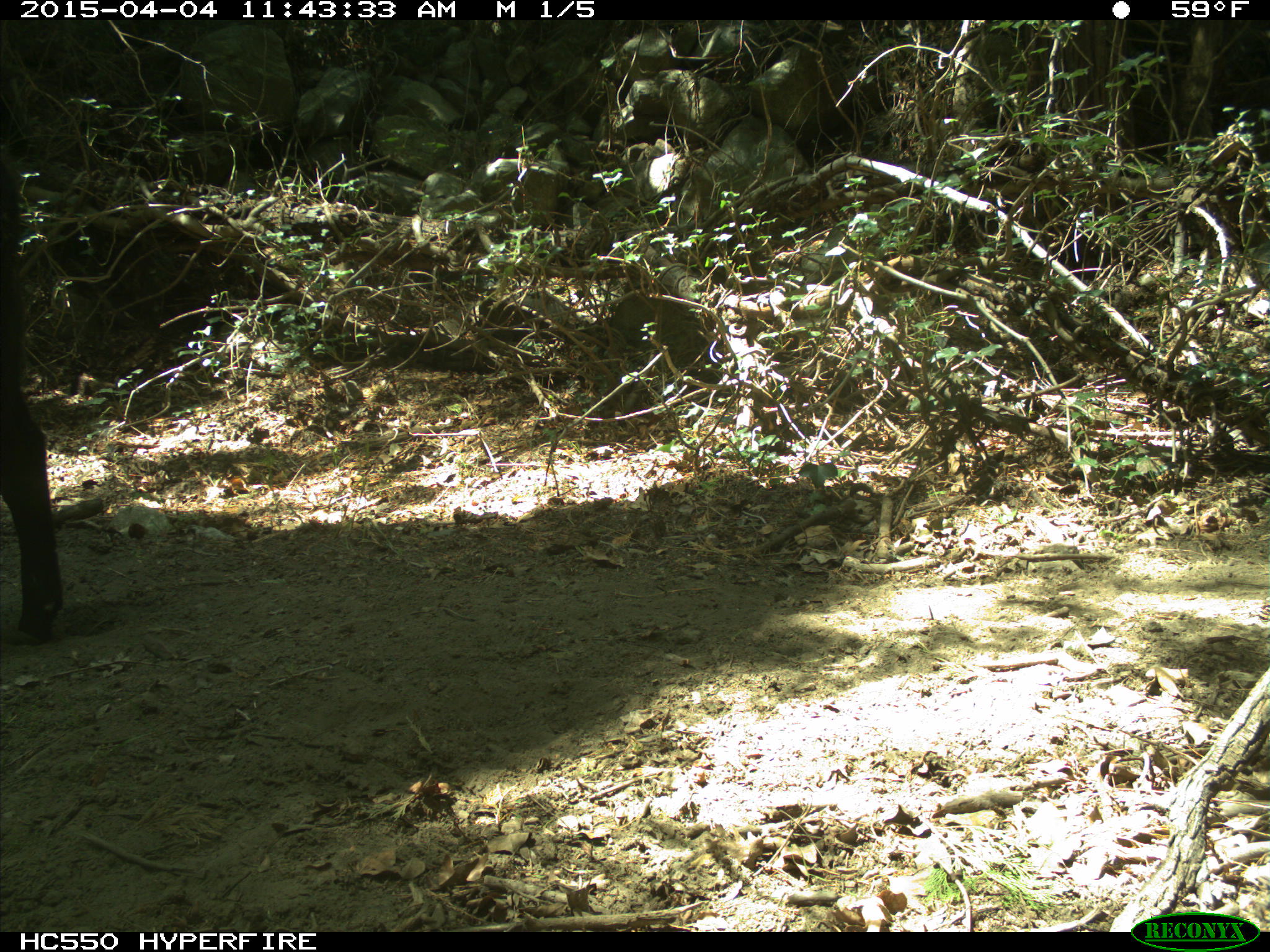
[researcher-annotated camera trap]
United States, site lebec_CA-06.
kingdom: Animalia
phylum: Chordata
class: Mammalia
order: Artiodactyla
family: Bovidae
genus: Bos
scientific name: Bos taurus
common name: domestic cow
Bos taurus (domestic cow).